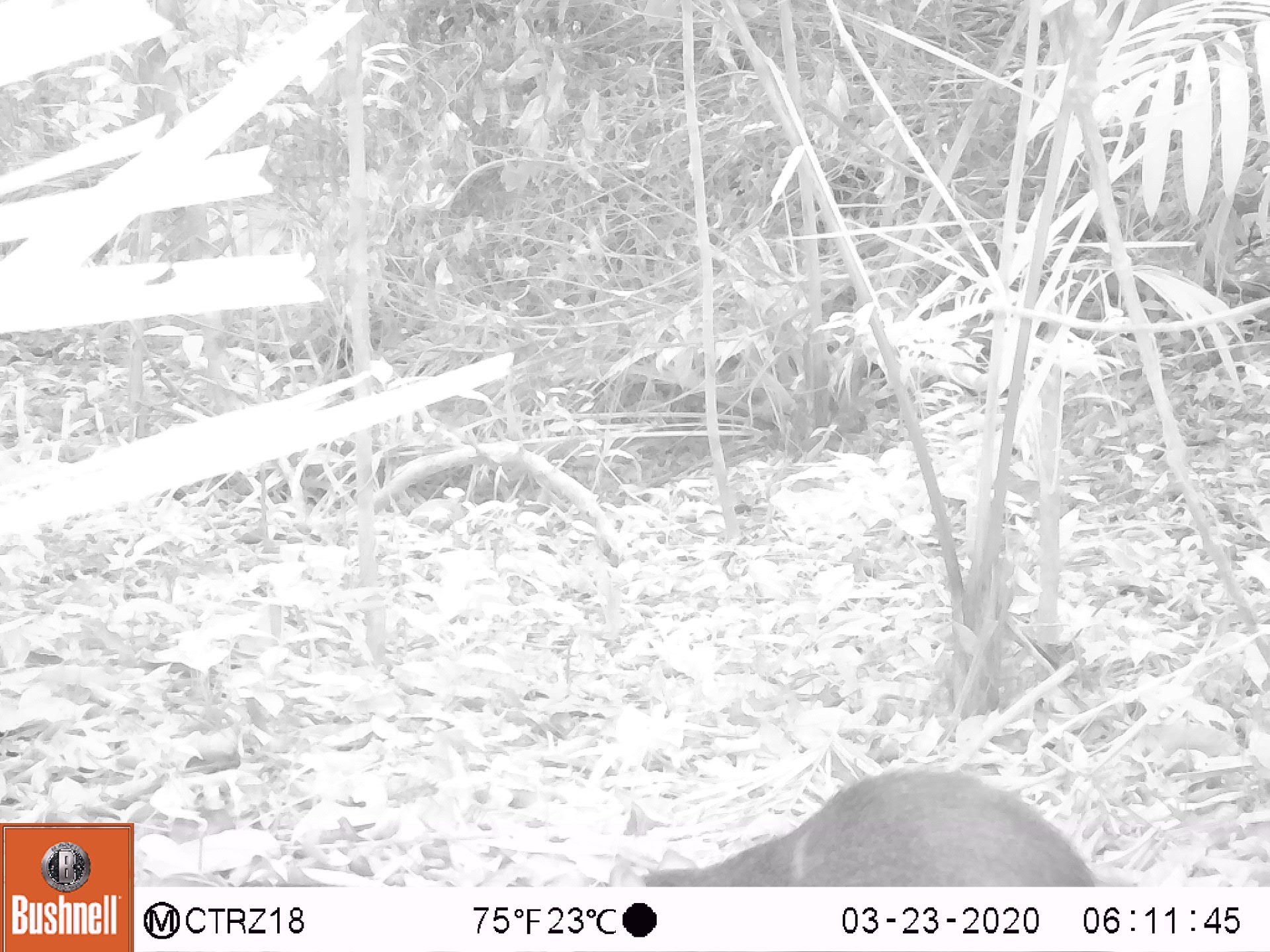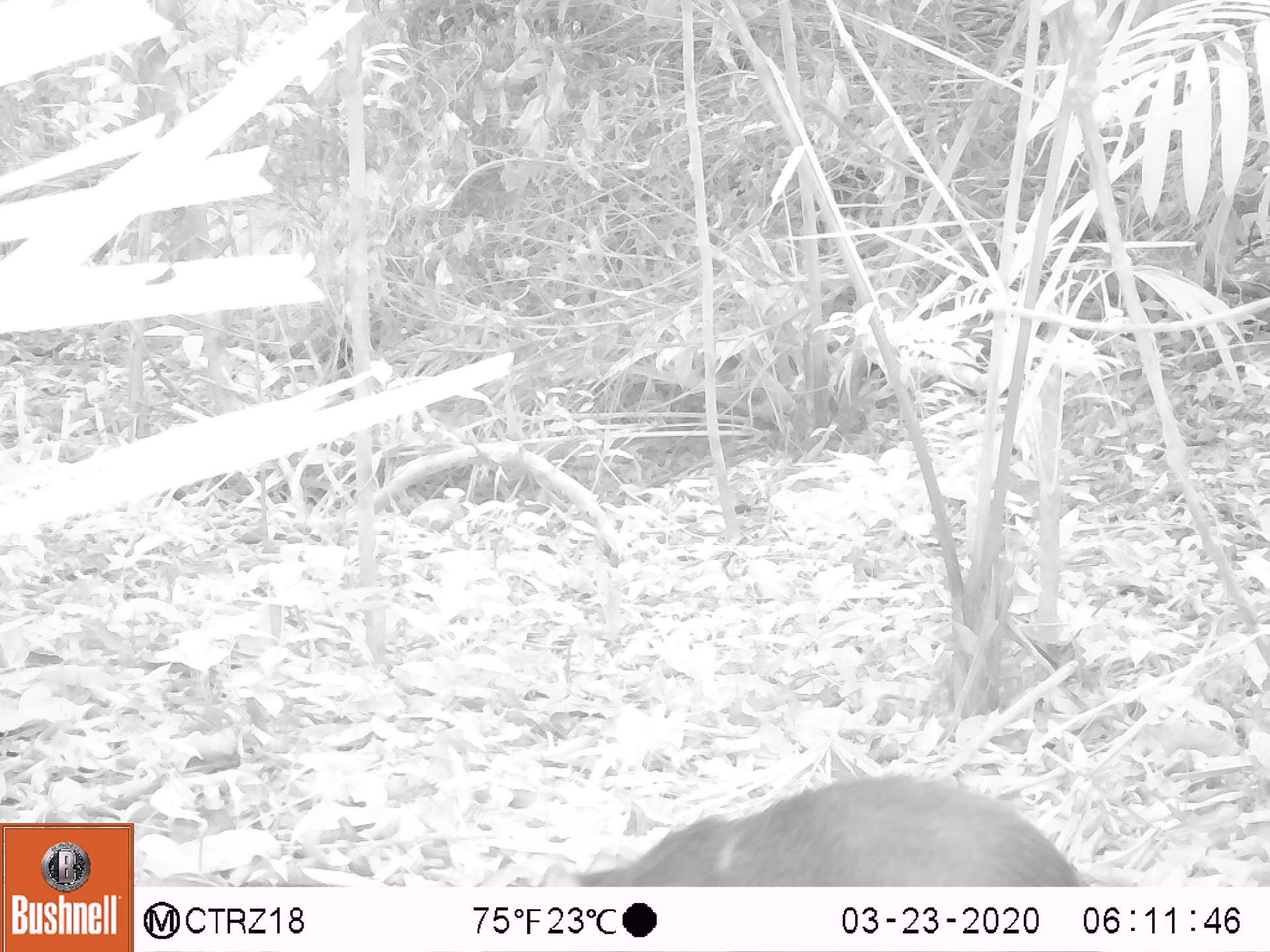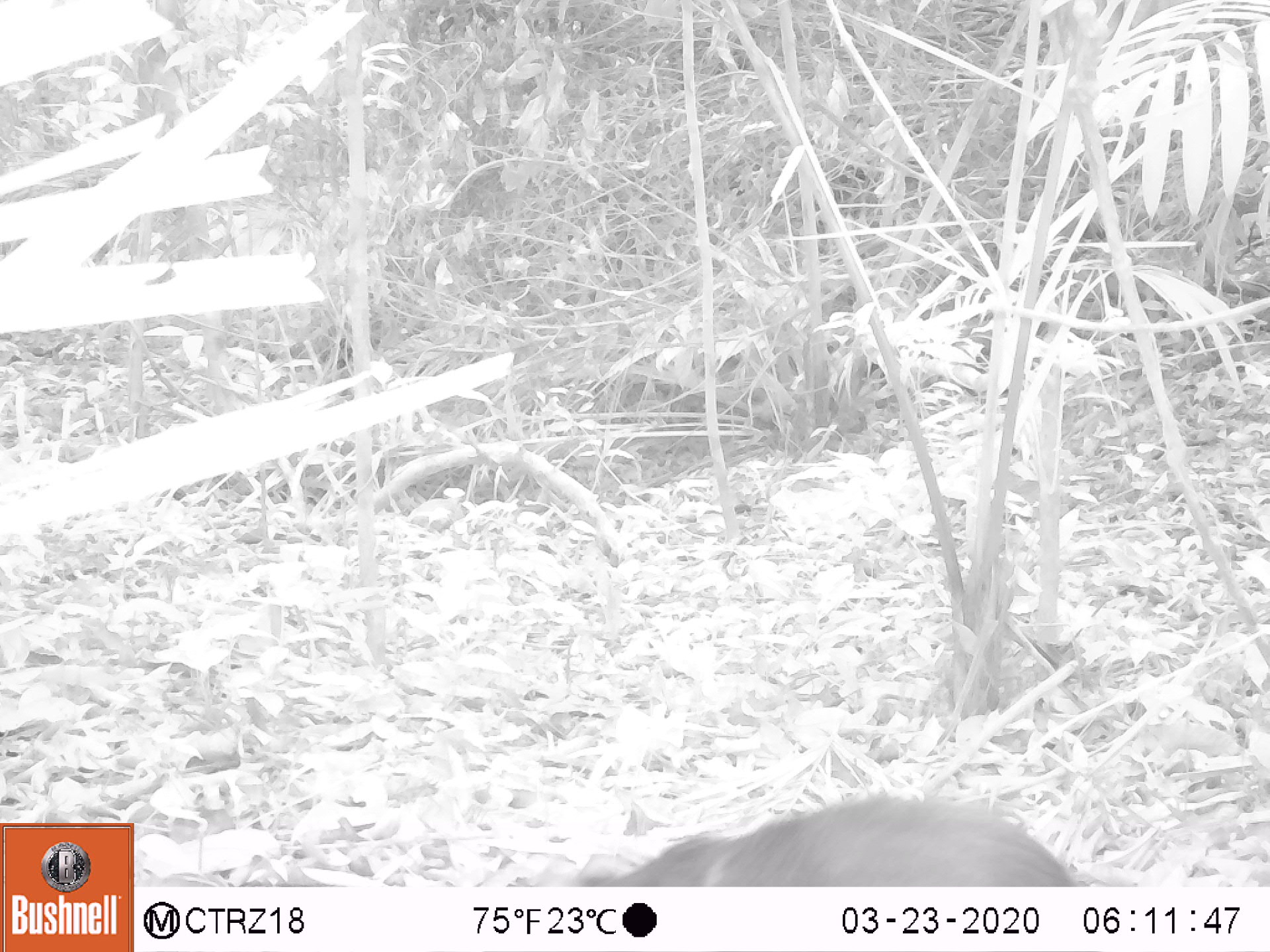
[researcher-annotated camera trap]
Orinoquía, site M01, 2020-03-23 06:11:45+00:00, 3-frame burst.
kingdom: Animalia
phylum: Chordata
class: Mammalia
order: Rodentia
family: Dasyproctidae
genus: Dasyprocta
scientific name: Dasyprocta fuliginosa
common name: black agouti